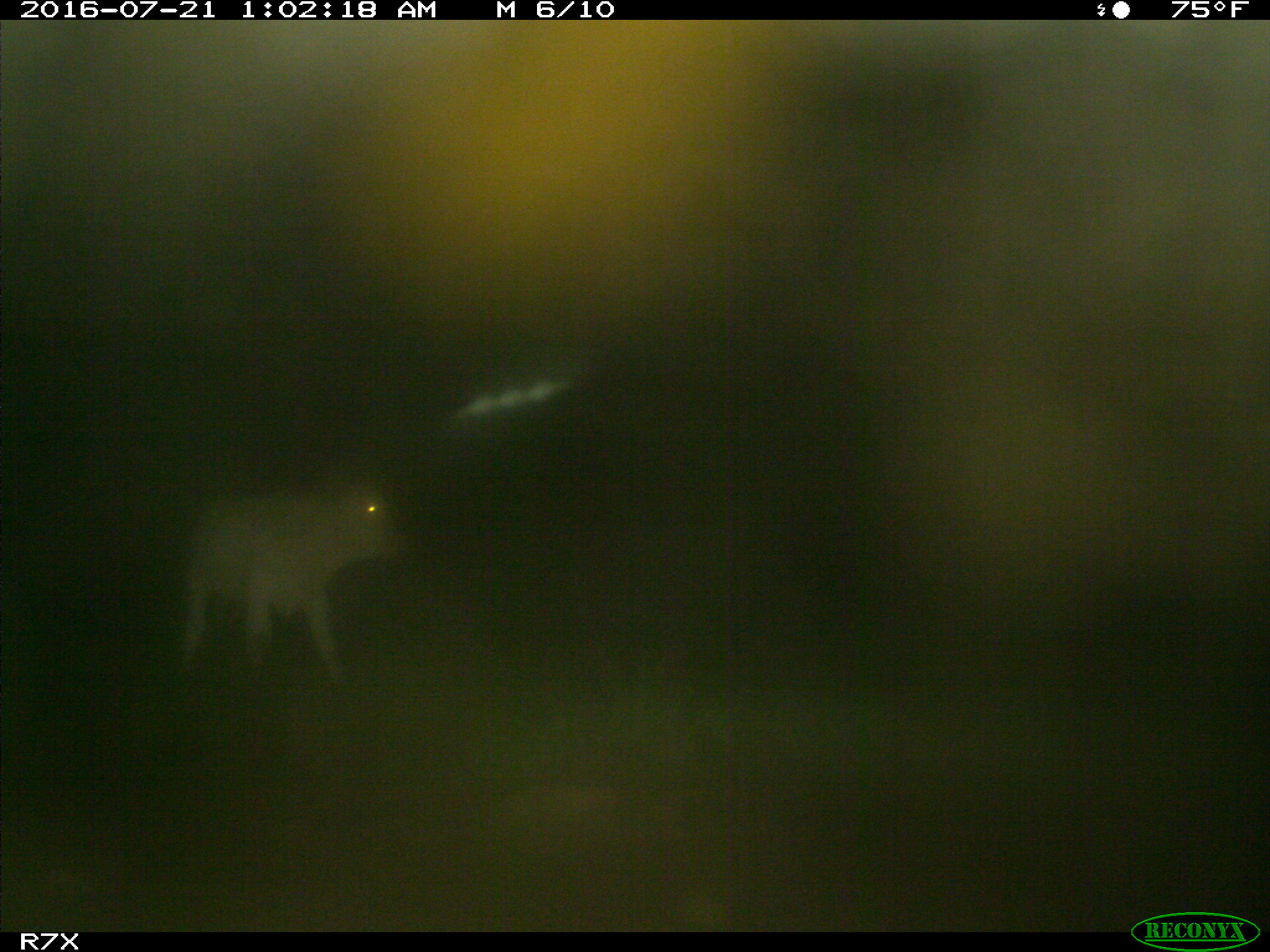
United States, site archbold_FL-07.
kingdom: Animalia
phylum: Chordata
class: Mammalia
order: Artiodactyla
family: Bovidae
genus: Bos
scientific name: Bos taurus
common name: domestic cow